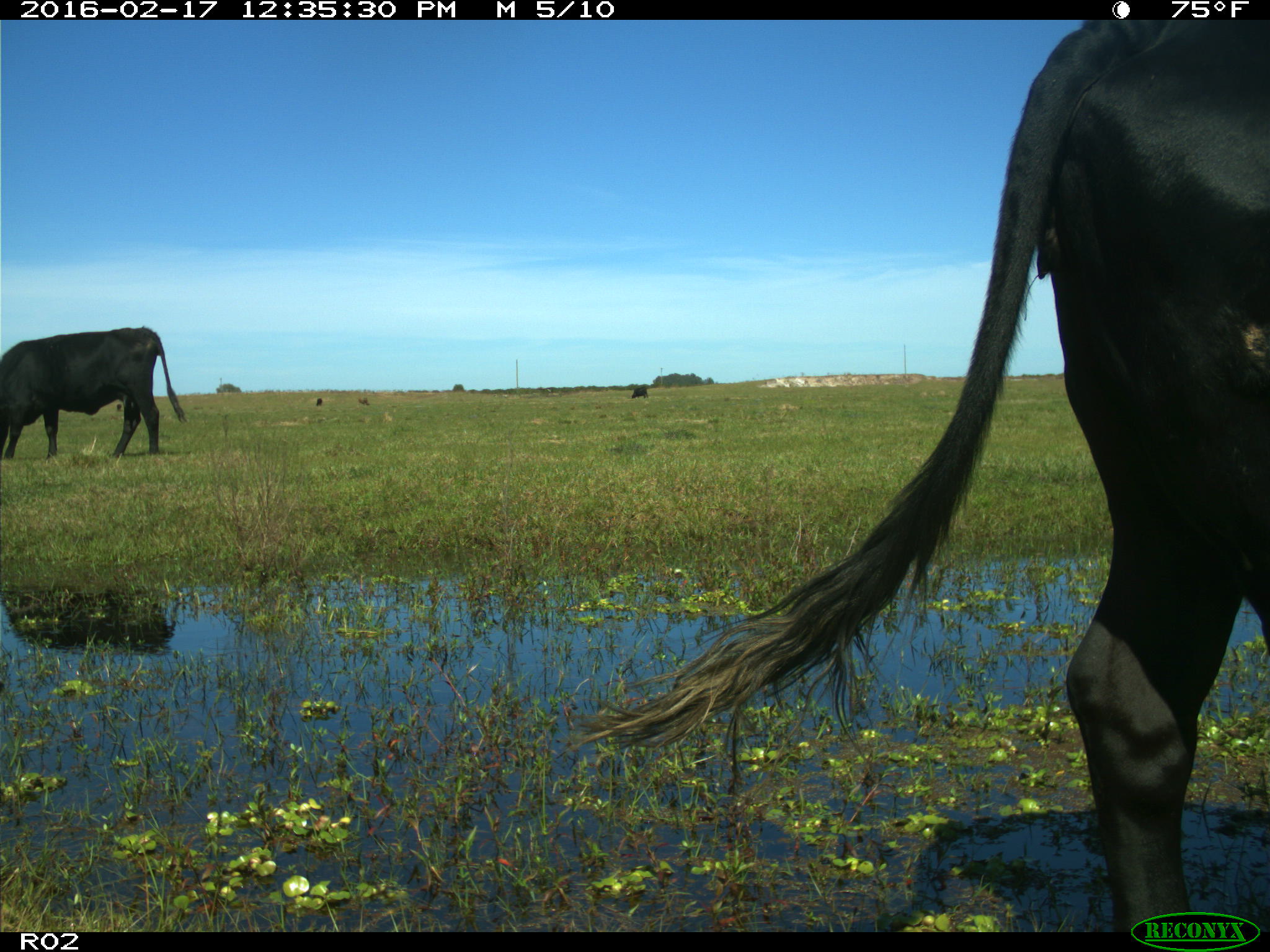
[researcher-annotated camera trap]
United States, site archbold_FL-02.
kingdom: Animalia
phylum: Chordata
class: Mammalia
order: Artiodactyla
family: Bovidae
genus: Bos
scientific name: Bos taurus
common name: domestic cow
Bos taurus (domestic cow).